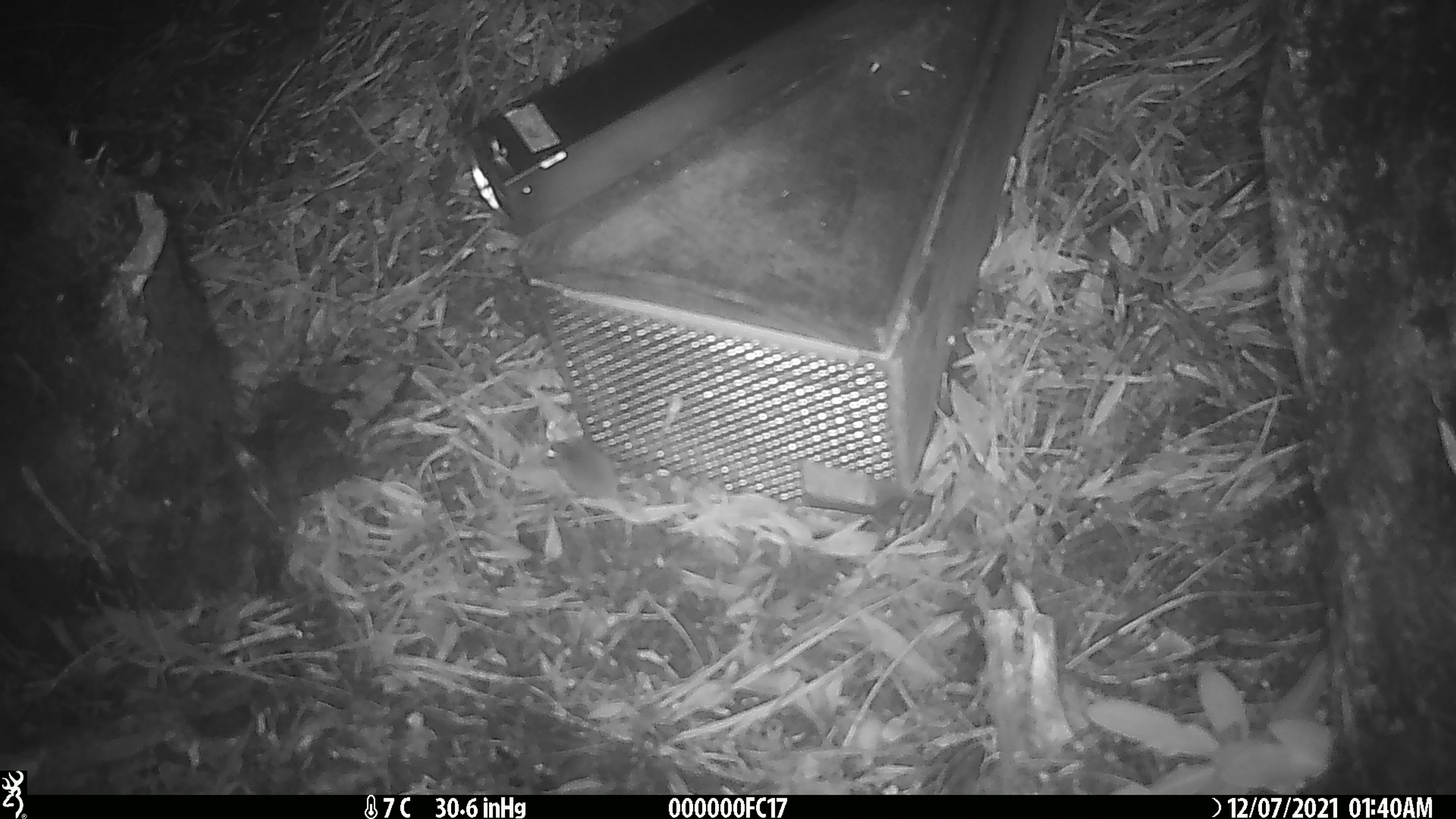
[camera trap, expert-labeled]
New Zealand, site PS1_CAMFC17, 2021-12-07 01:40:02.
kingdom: Animalia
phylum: Chordata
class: Mammalia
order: Rodentia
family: Muridae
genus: Mus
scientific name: Mus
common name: mouse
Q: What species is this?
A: Mouse (Mus).